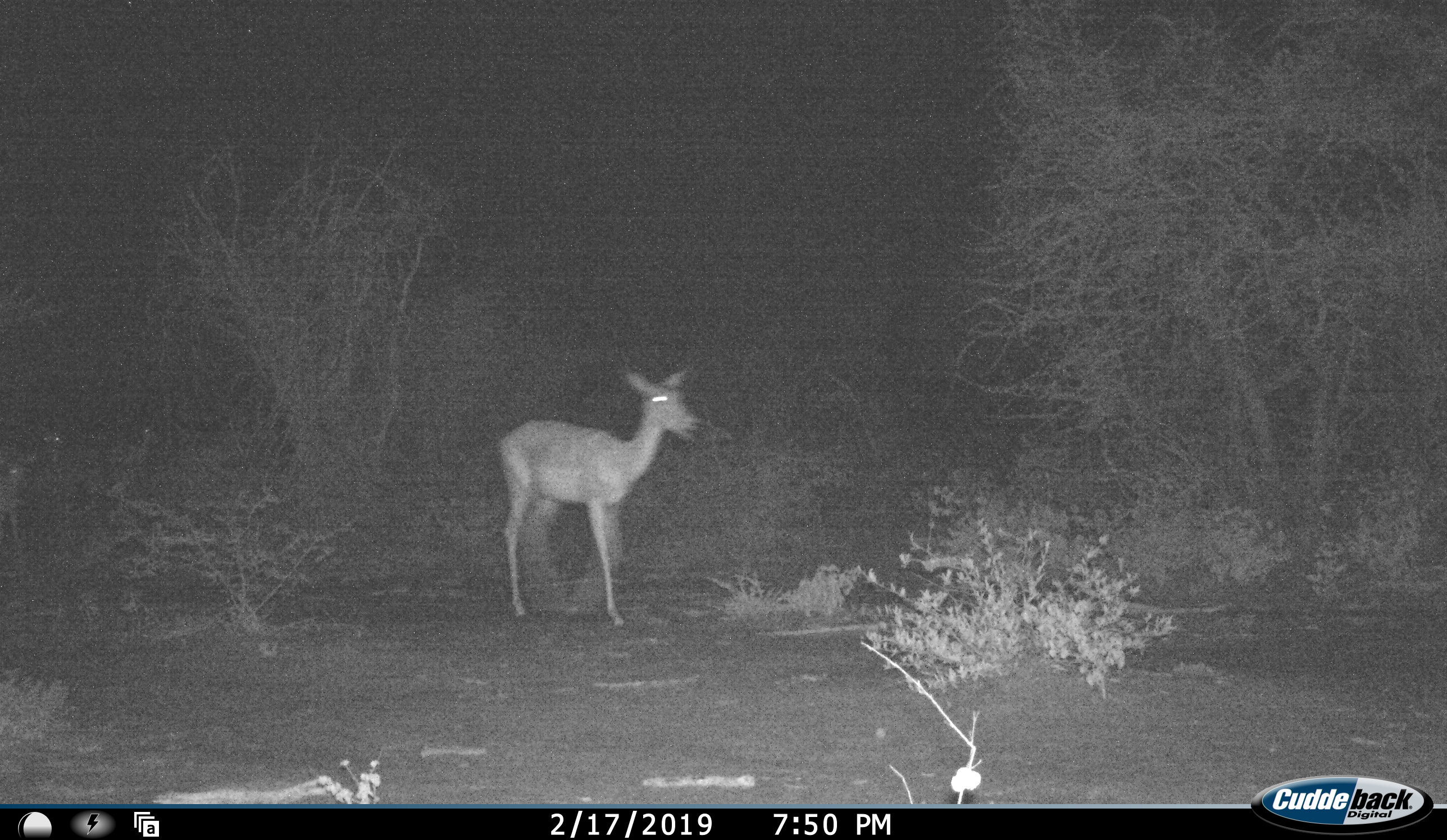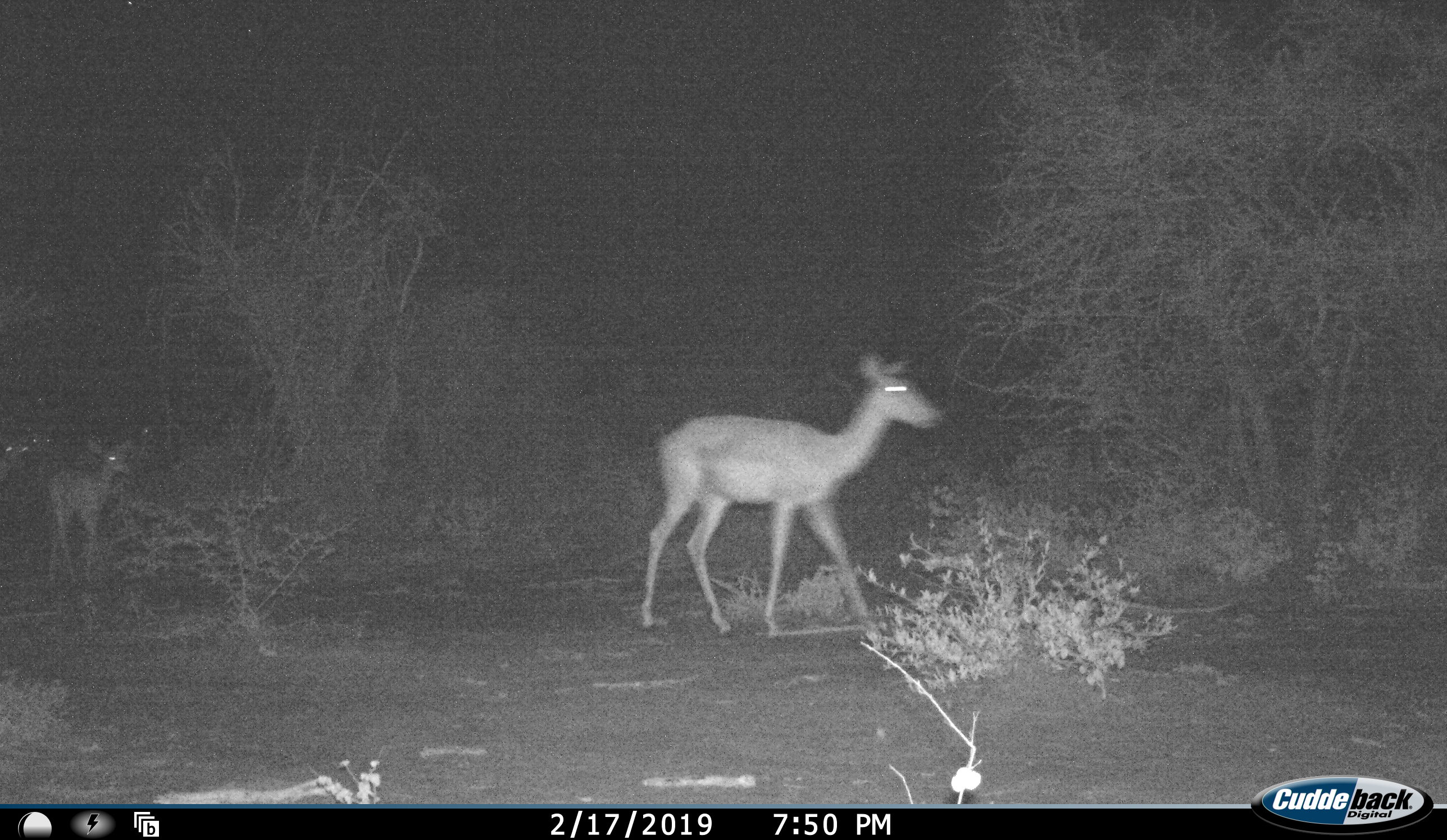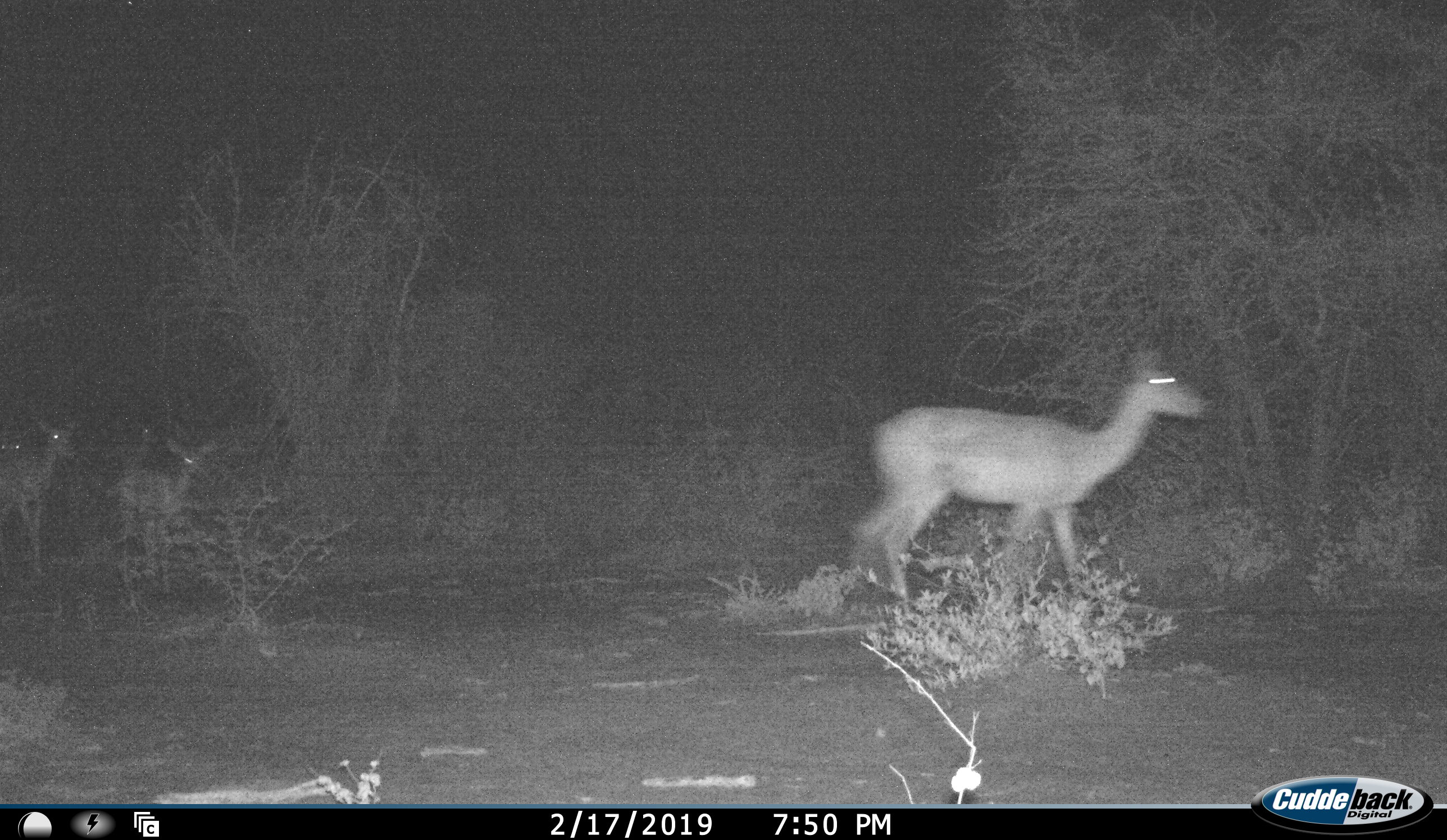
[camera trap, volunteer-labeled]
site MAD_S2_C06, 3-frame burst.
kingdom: Animalia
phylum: Chordata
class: Mammalia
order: Artiodactyla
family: Bovidae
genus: Aepyceros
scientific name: Aepyceros melampus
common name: impala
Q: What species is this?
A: Impala (Aepyceros melampus).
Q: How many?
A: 4.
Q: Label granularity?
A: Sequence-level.